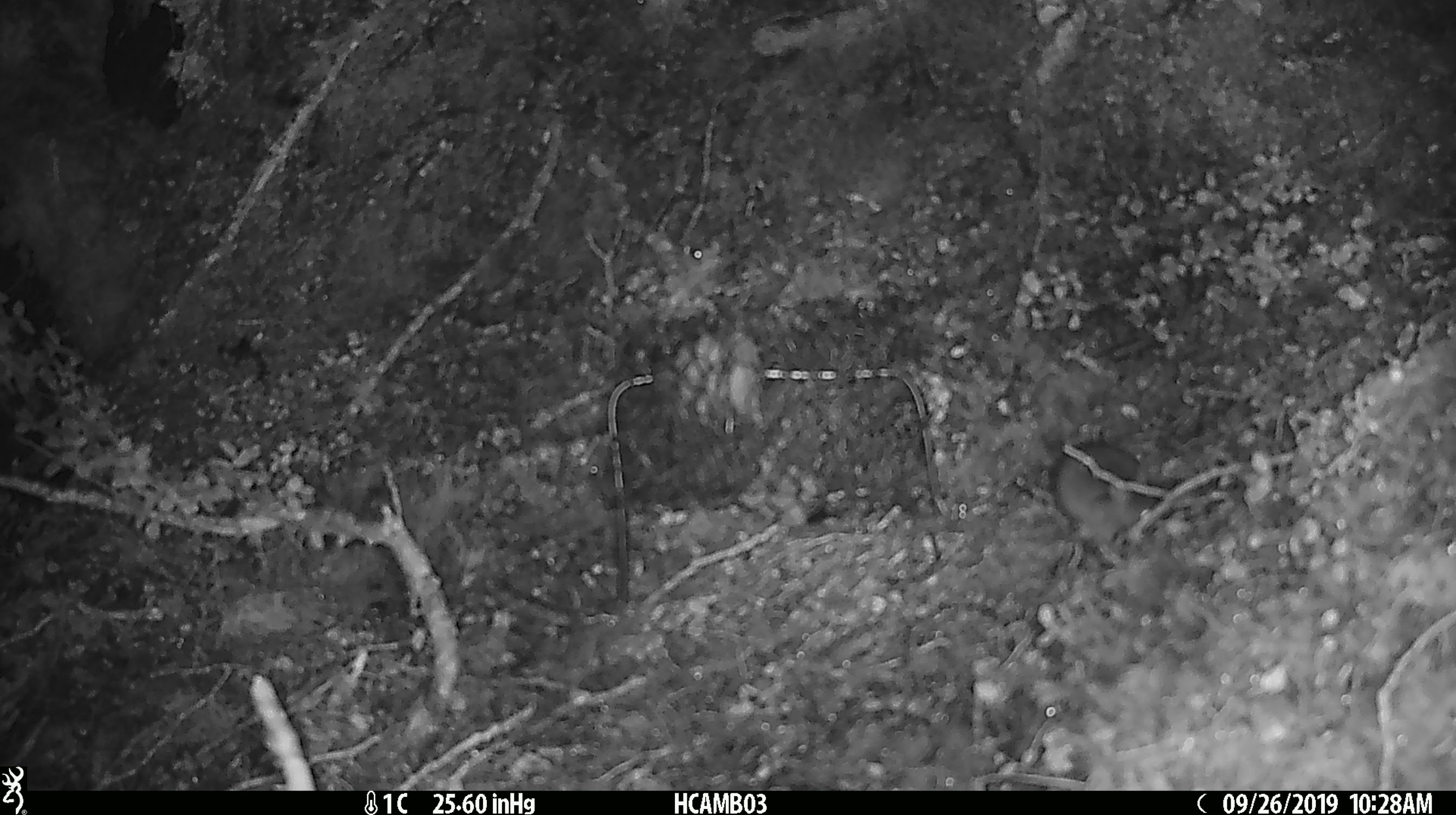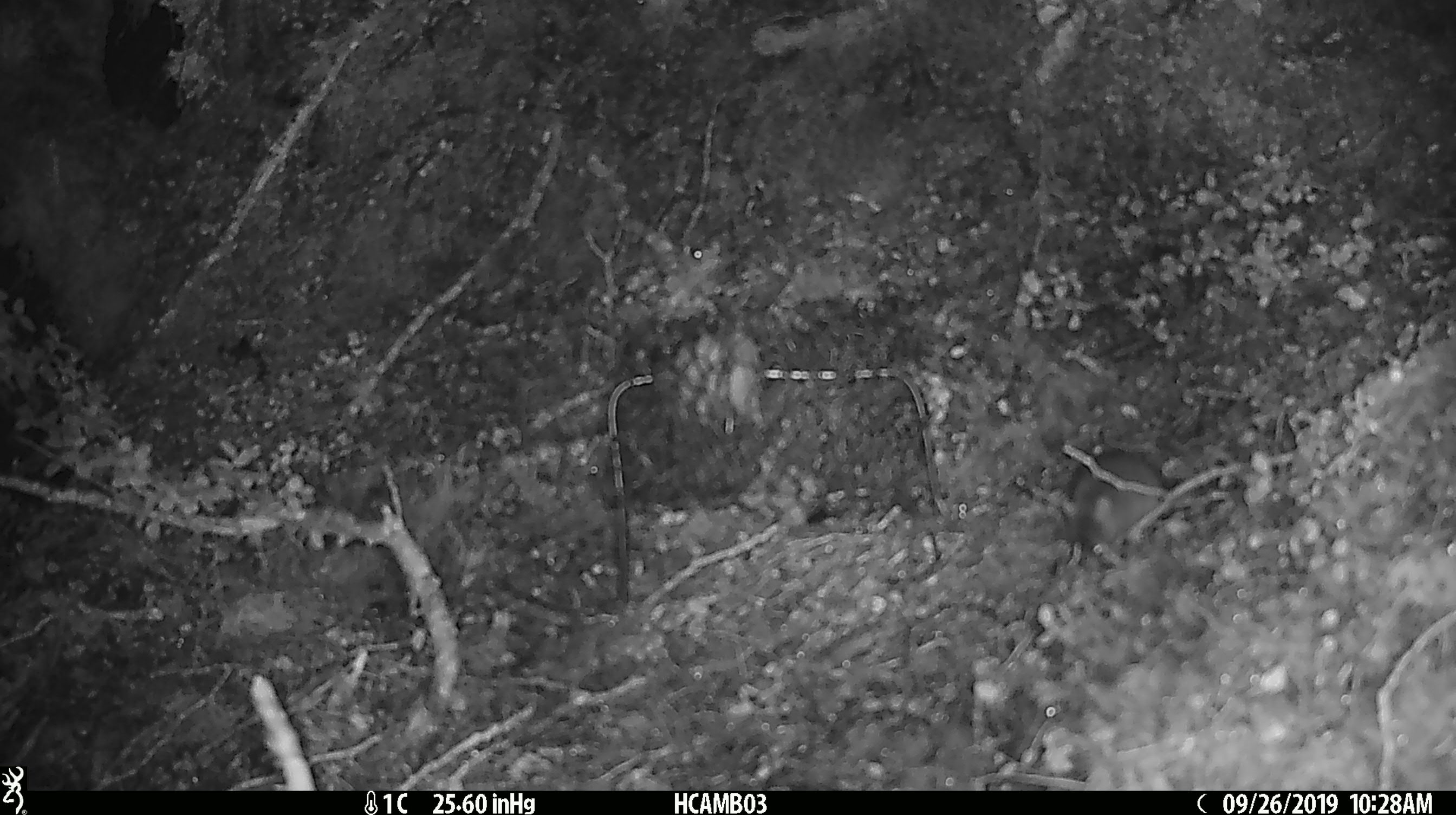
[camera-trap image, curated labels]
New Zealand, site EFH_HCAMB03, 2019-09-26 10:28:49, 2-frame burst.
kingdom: Animalia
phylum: Chordata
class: Mammalia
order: Rodentia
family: Muridae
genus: Mus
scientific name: Mus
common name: mouse